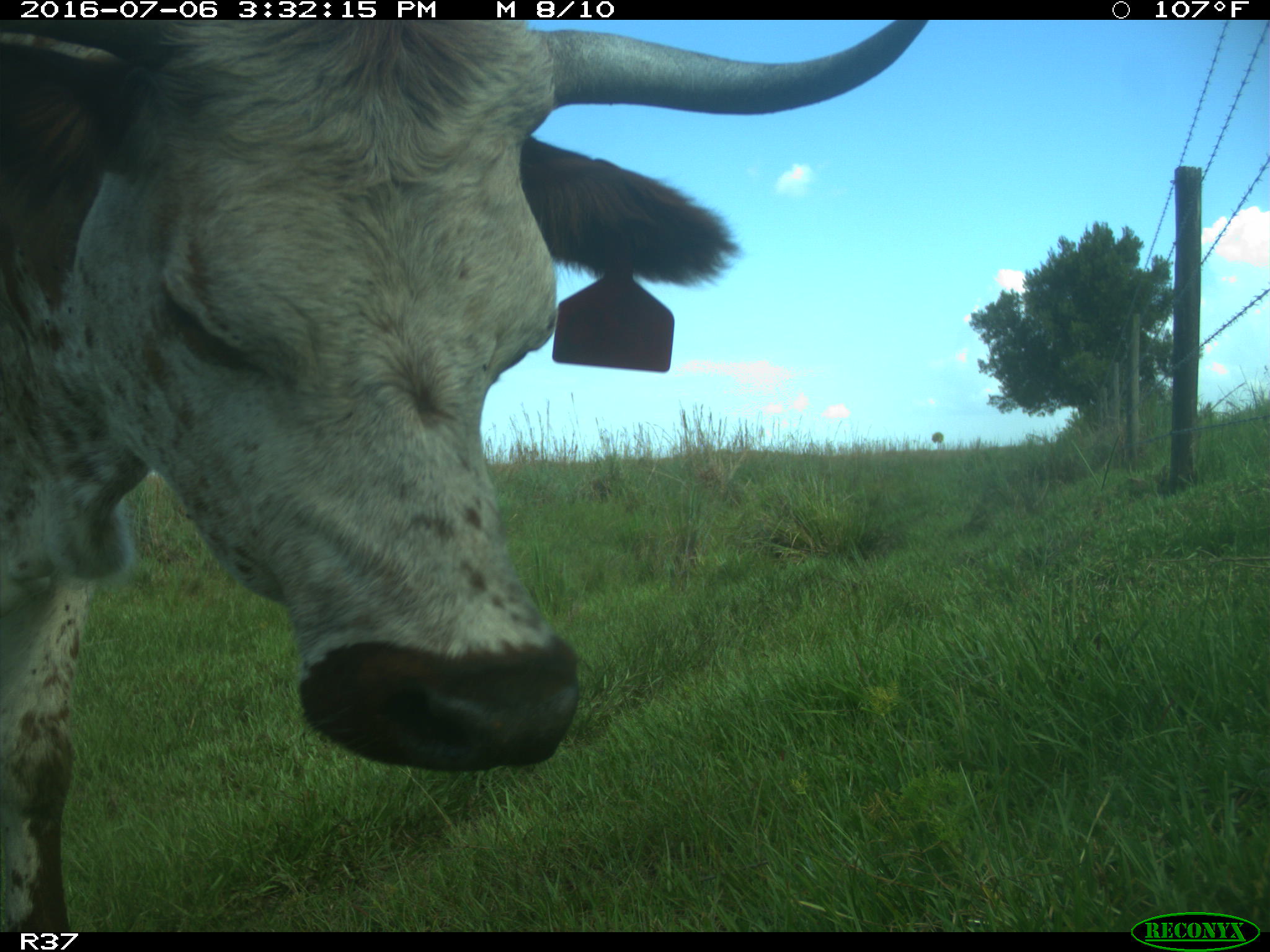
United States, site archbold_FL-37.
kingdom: Animalia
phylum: Chordata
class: Mammalia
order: Artiodactyla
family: Bovidae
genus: Bos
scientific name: Bos taurus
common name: domestic cow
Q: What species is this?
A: Bos taurus (domestic cow).